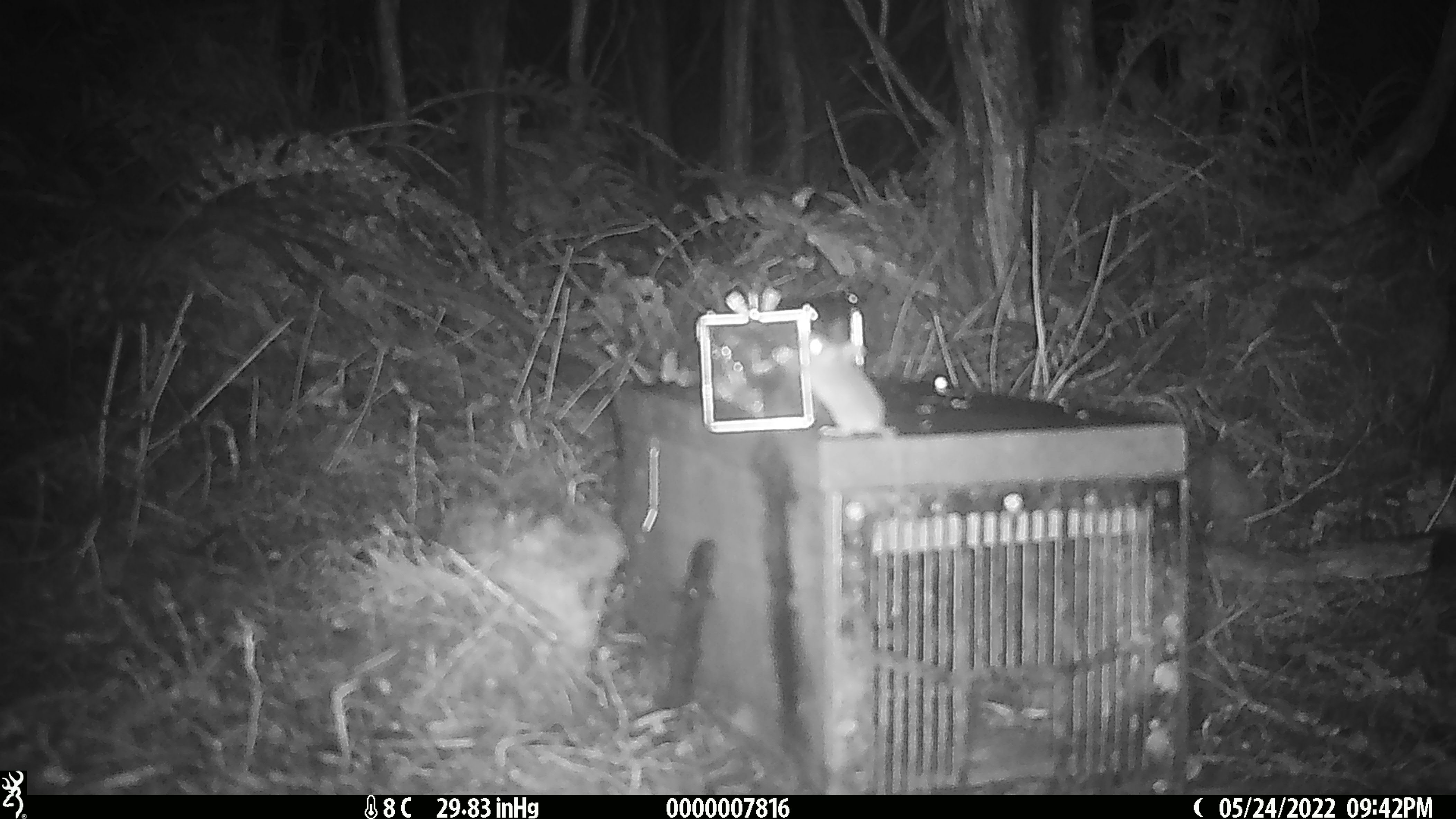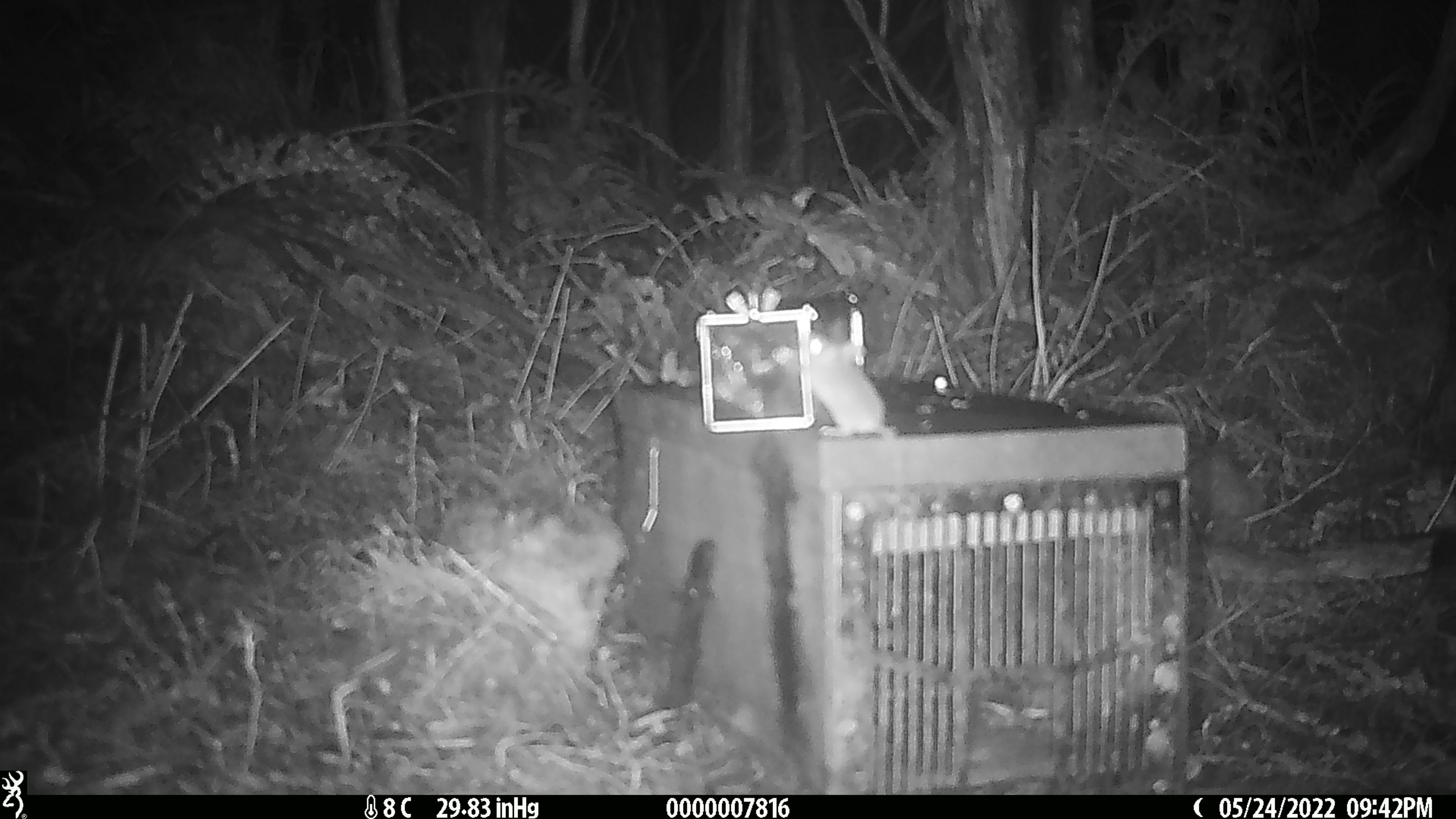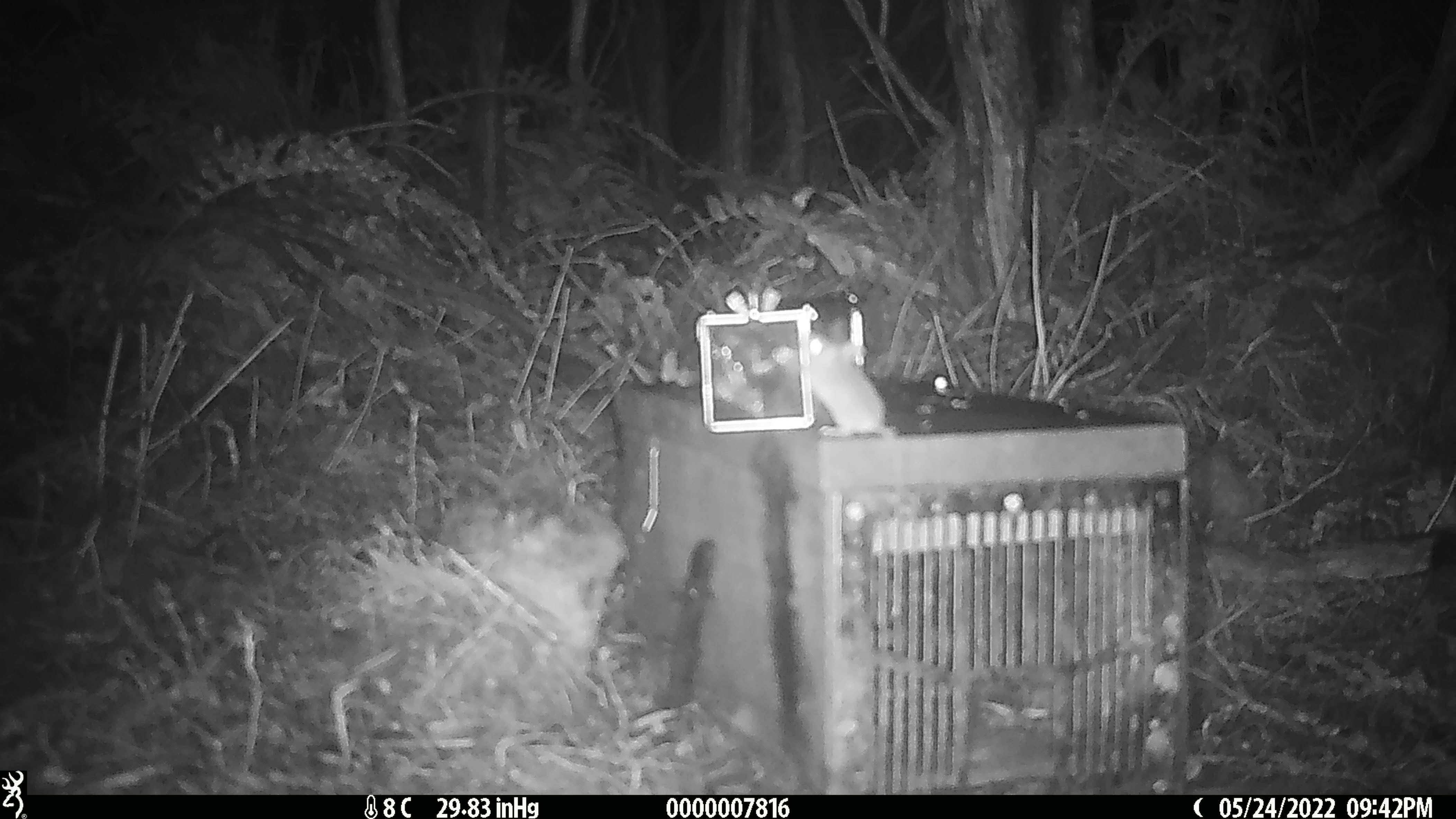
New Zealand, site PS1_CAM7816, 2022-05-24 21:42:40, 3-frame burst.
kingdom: Animalia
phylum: Chordata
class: Mammalia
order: Rodentia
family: Muridae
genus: Mus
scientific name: Mus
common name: mouse